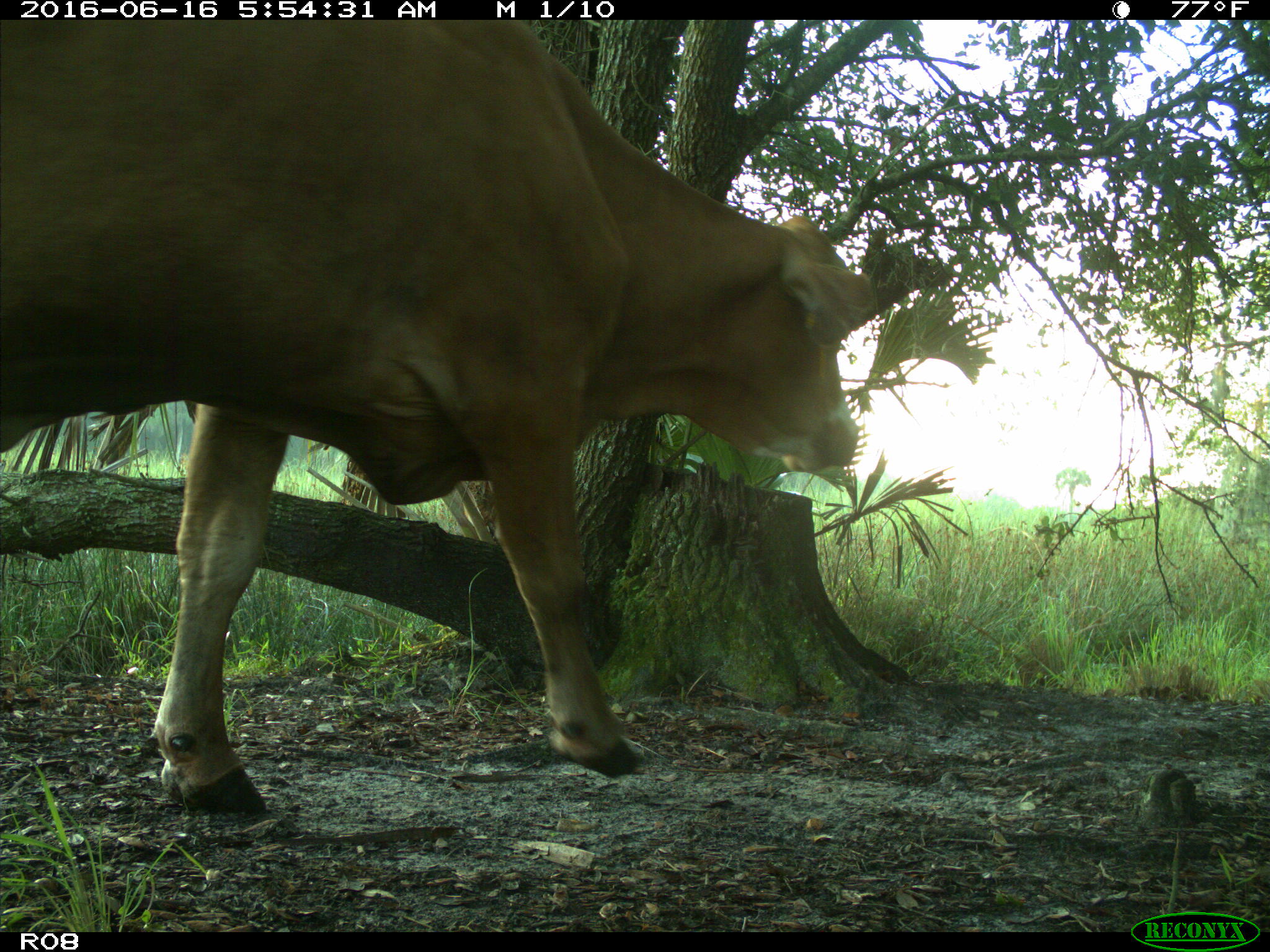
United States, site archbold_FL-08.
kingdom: Animalia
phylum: Chordata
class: Mammalia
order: Artiodactyla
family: Bovidae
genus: Bos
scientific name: Bos taurus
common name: domestic cow